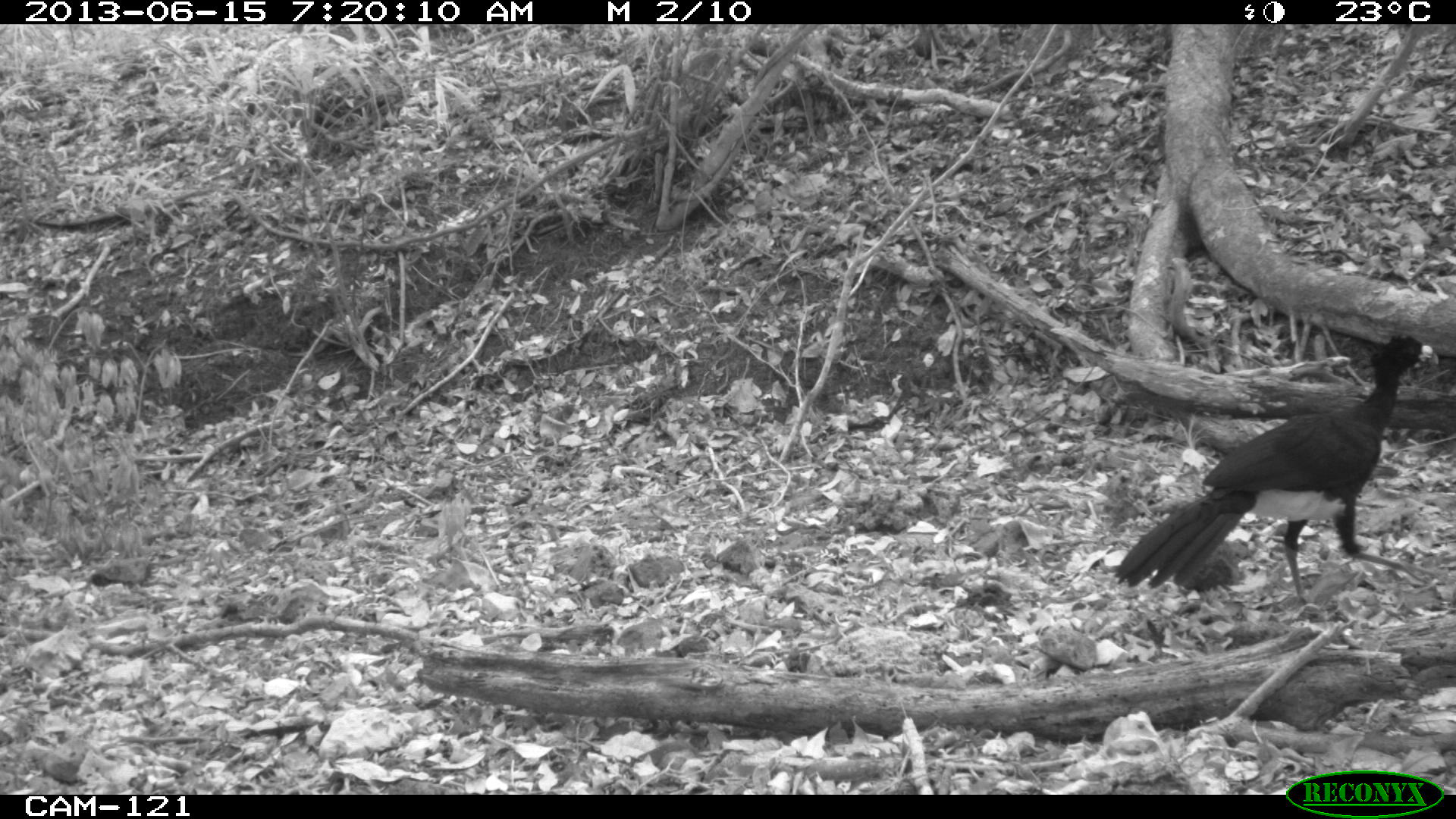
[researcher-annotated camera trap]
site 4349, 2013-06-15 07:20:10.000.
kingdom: Animalia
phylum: Chordata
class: Aves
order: Galliformes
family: Cracidae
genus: Crax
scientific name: Crax rubra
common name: great curassow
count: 1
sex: male